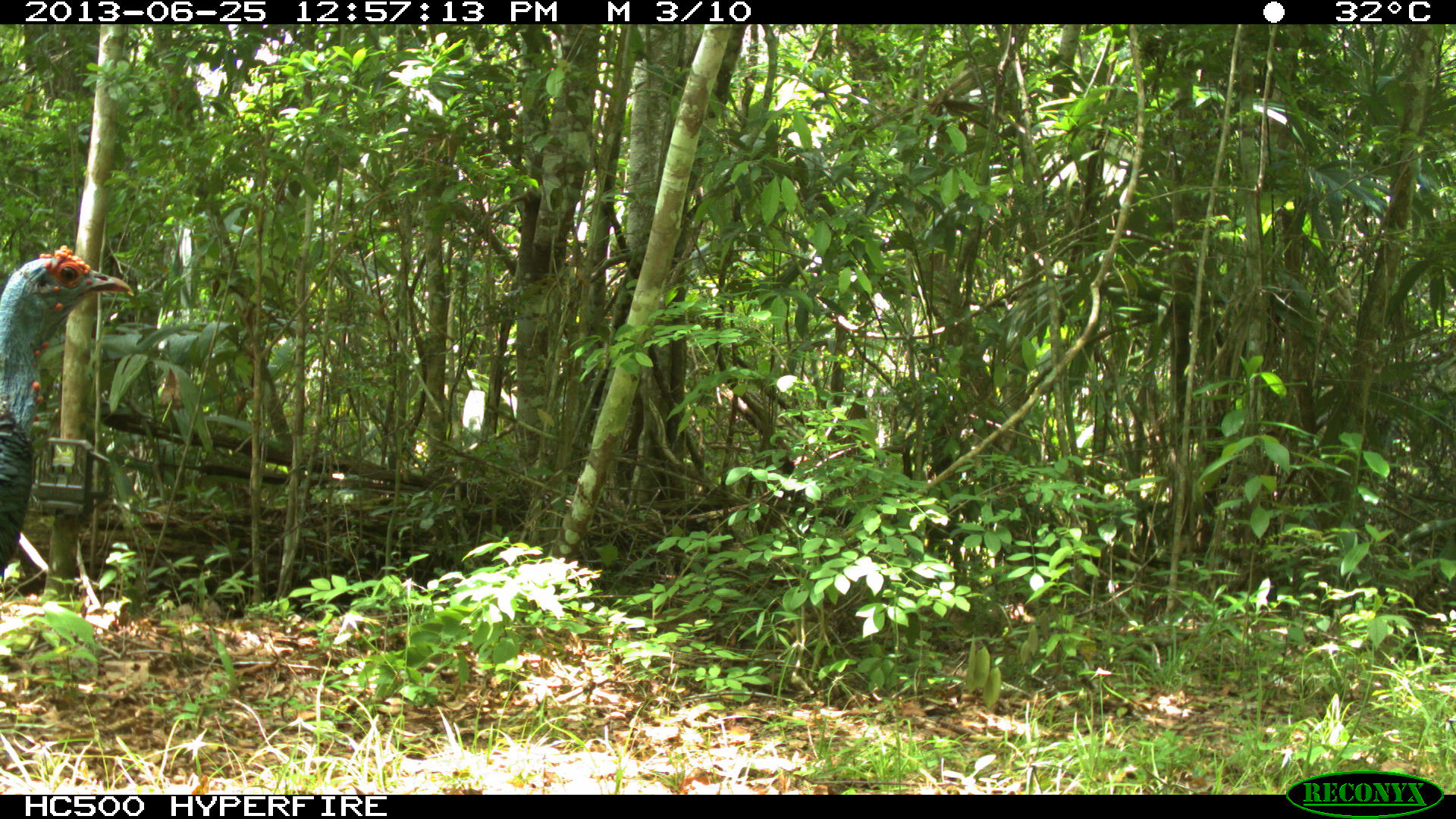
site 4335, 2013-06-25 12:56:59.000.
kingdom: Animalia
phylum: Chordata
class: Aves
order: Galliformes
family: Phasianidae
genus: Meleagris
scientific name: Meleagris ocellata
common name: ocellated turkey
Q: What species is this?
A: Meleagris ocellata (ocellated turkey).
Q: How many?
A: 1.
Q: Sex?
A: Male.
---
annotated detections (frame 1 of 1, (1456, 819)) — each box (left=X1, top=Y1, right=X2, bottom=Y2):
meleagris ocellata: (left=0, top=243, right=134, bottom=574)